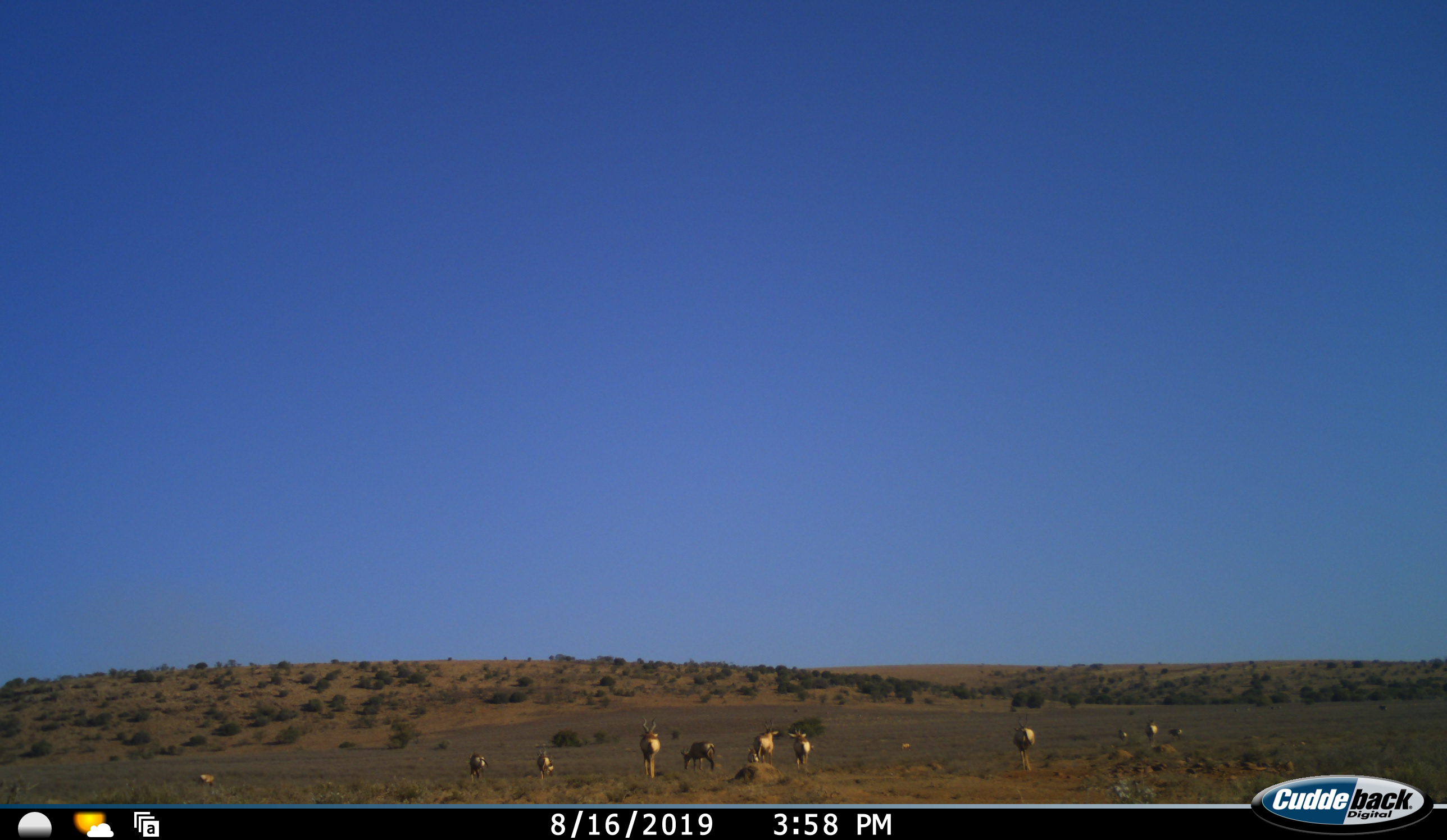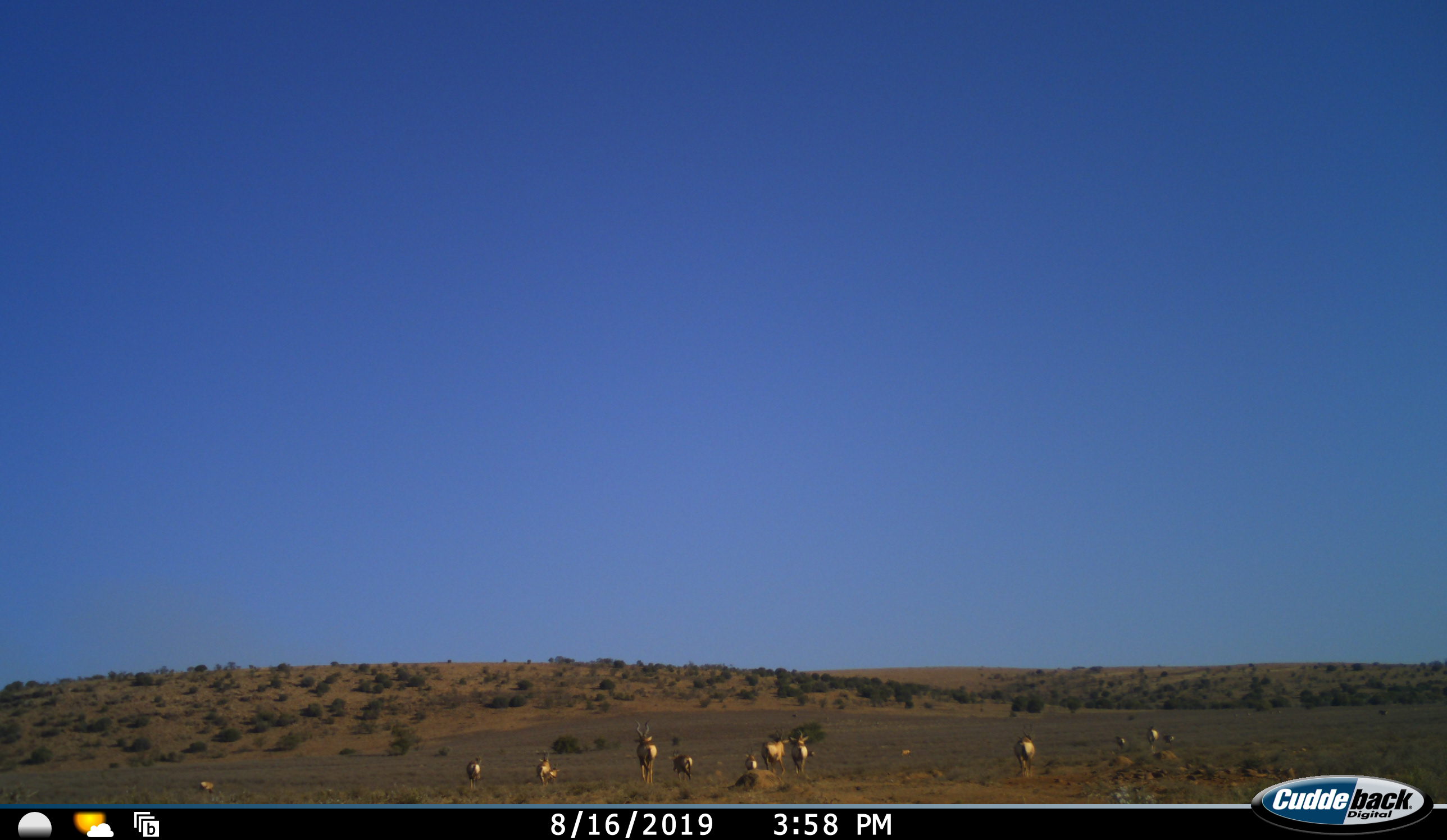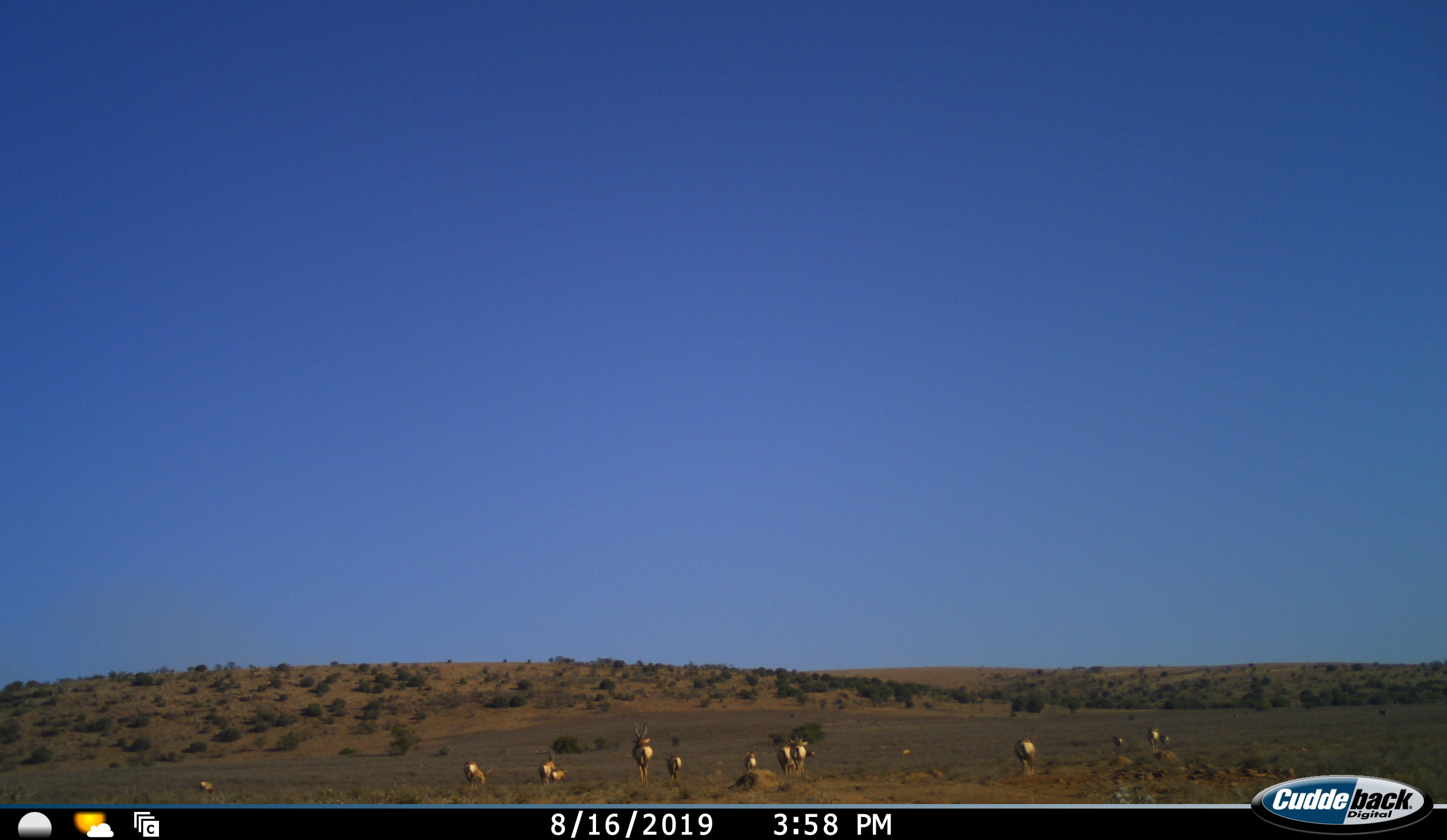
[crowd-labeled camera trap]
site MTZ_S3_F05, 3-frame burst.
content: unidentified animal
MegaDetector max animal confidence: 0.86